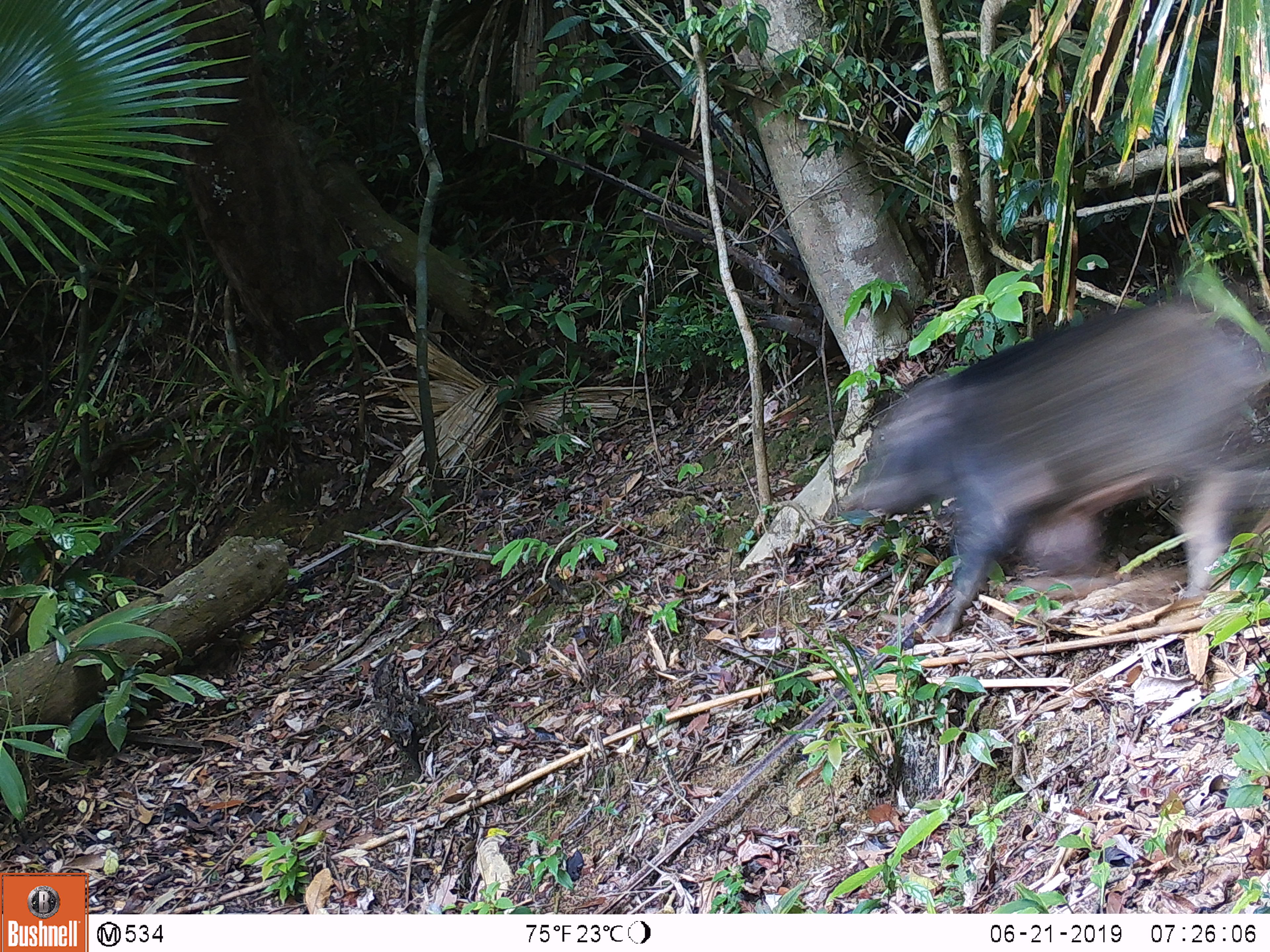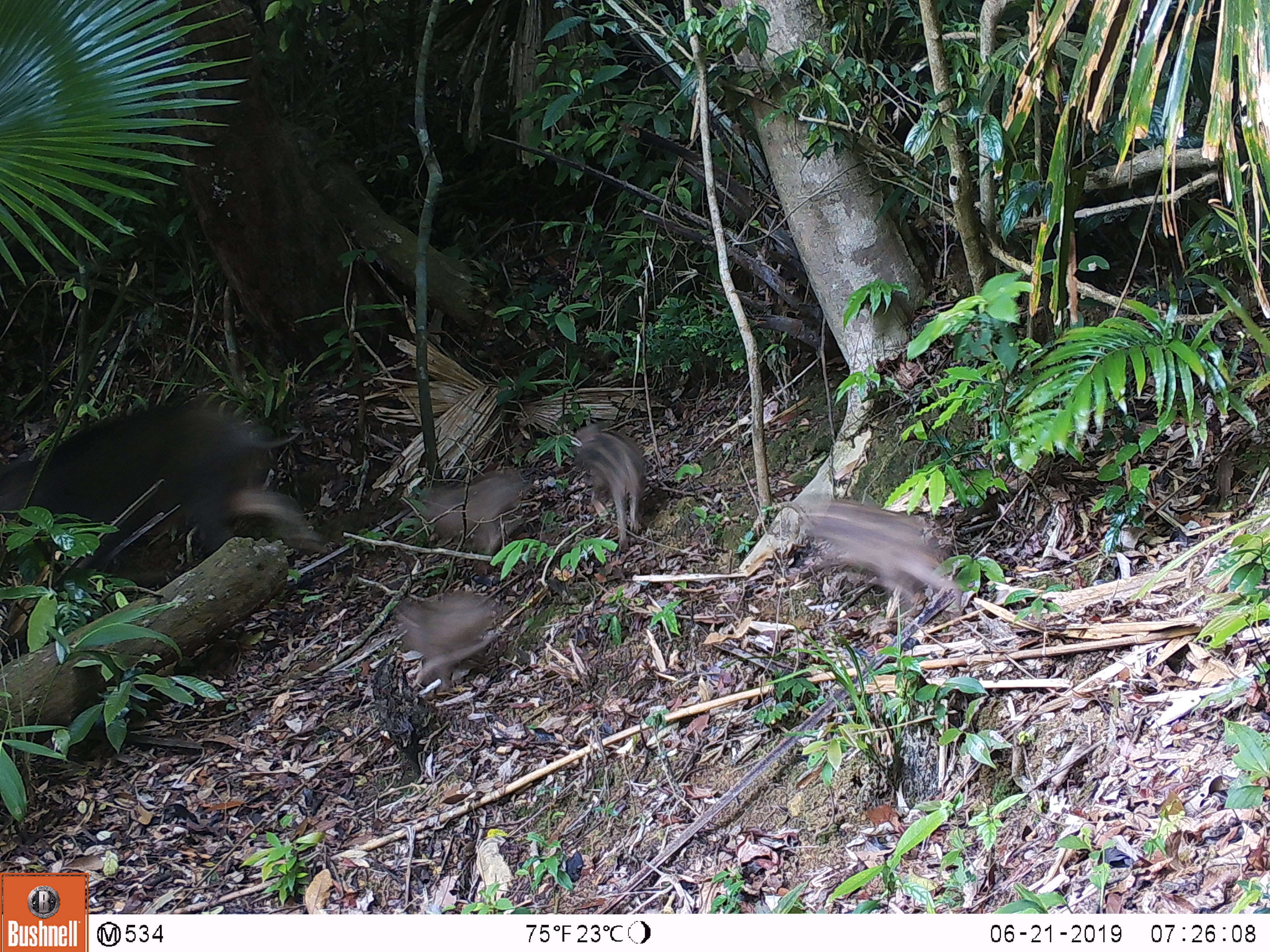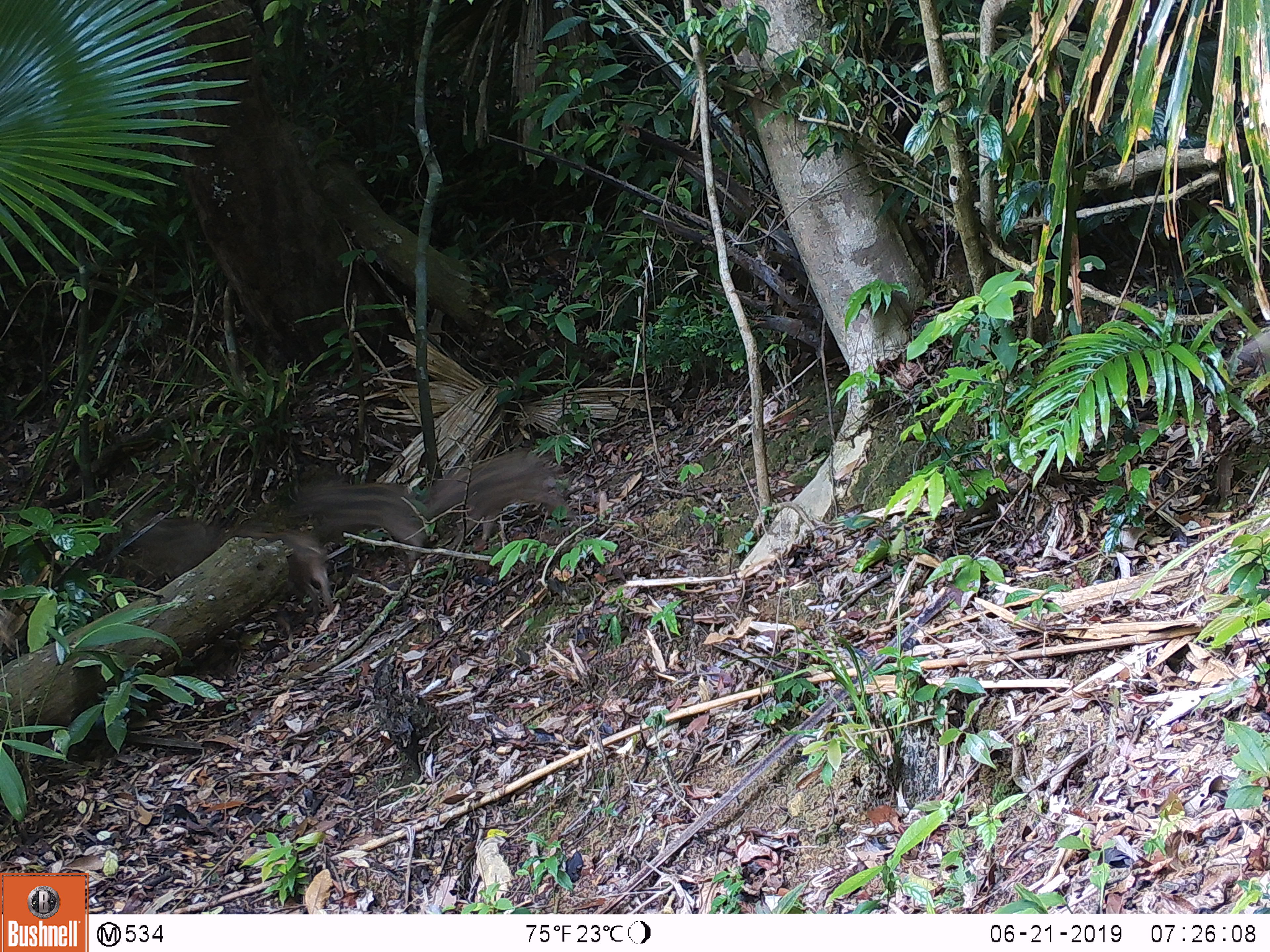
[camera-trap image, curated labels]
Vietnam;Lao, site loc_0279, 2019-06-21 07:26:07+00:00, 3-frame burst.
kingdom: Animalia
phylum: Chordata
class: Mammalia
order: Artiodactyla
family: Suidae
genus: Sus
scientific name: Sus scrofa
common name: eurasian wild pig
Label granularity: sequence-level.